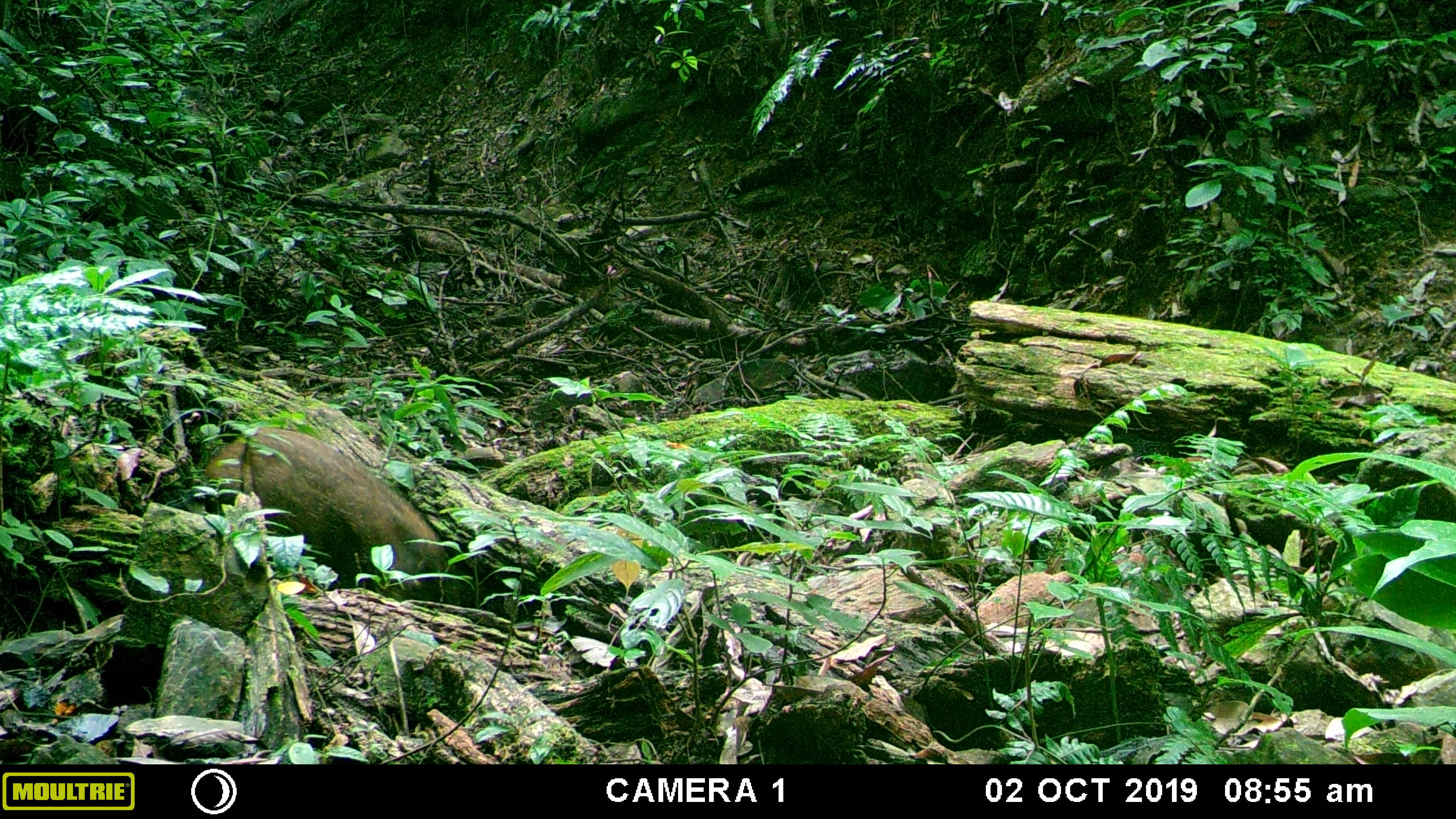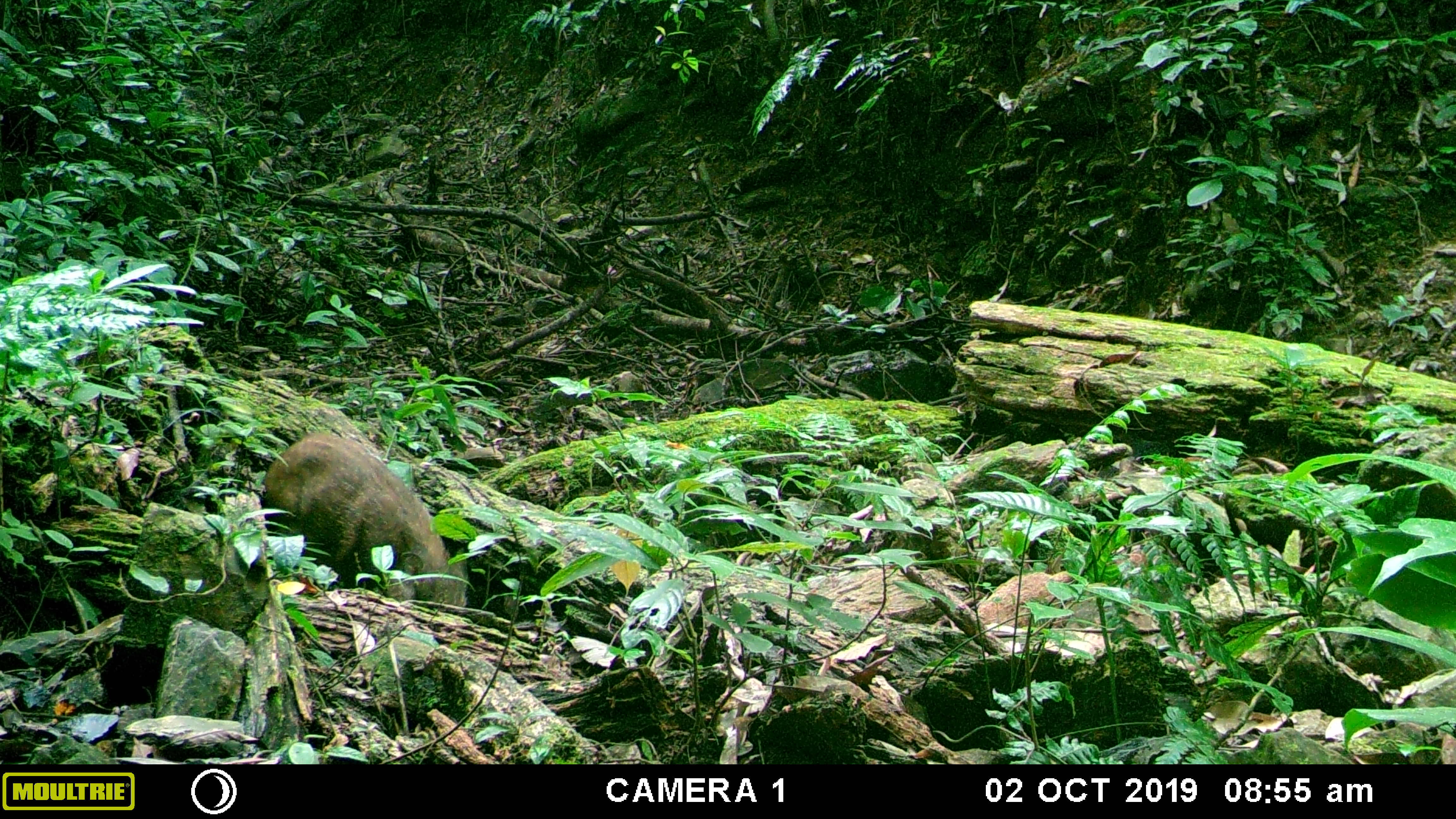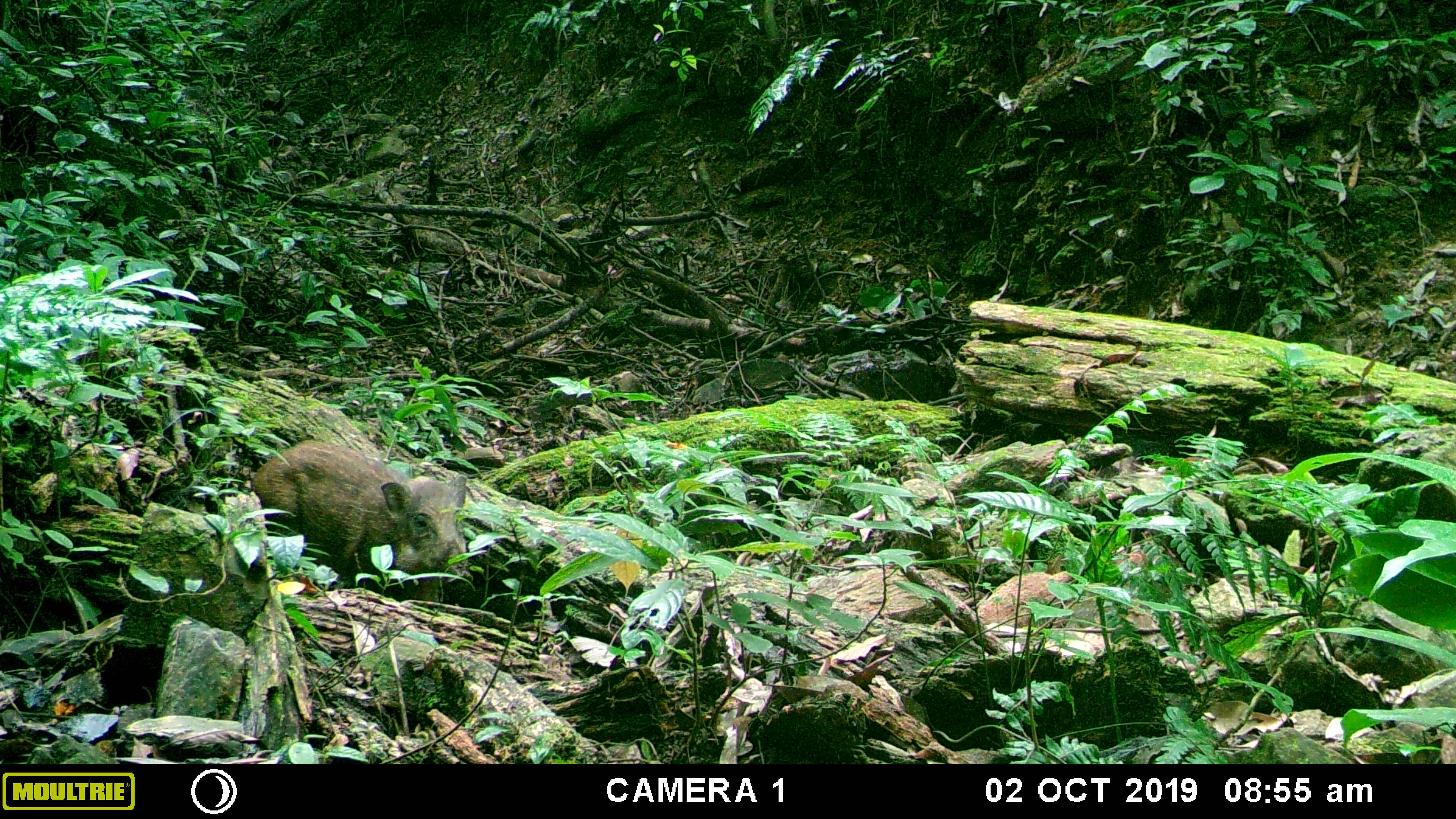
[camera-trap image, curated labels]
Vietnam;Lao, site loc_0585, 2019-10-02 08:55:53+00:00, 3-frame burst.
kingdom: Animalia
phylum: Chordata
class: Mammalia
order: Artiodactyla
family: Suidae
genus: Sus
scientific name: Sus scrofa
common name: eurasian wild pig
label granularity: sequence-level